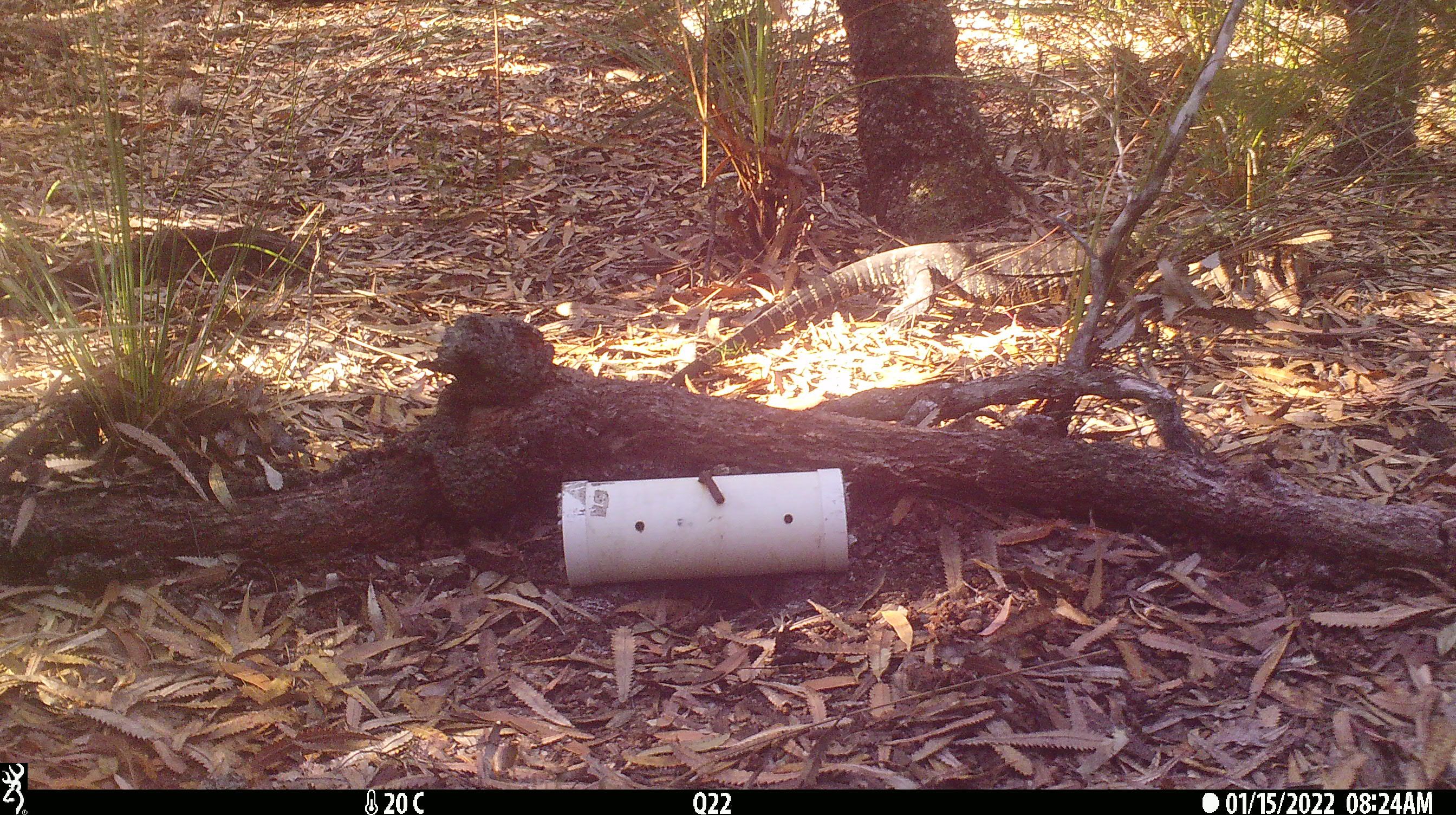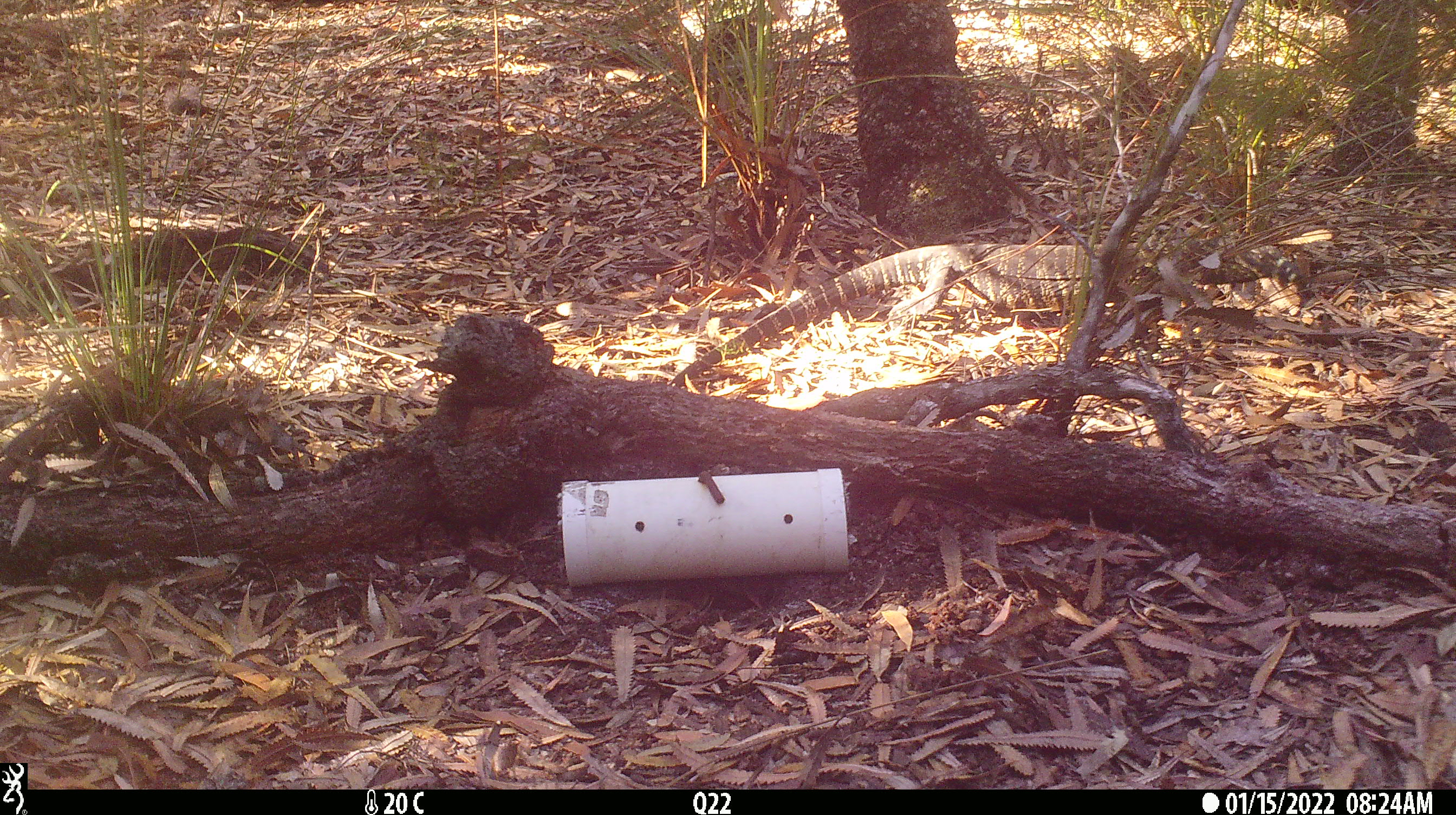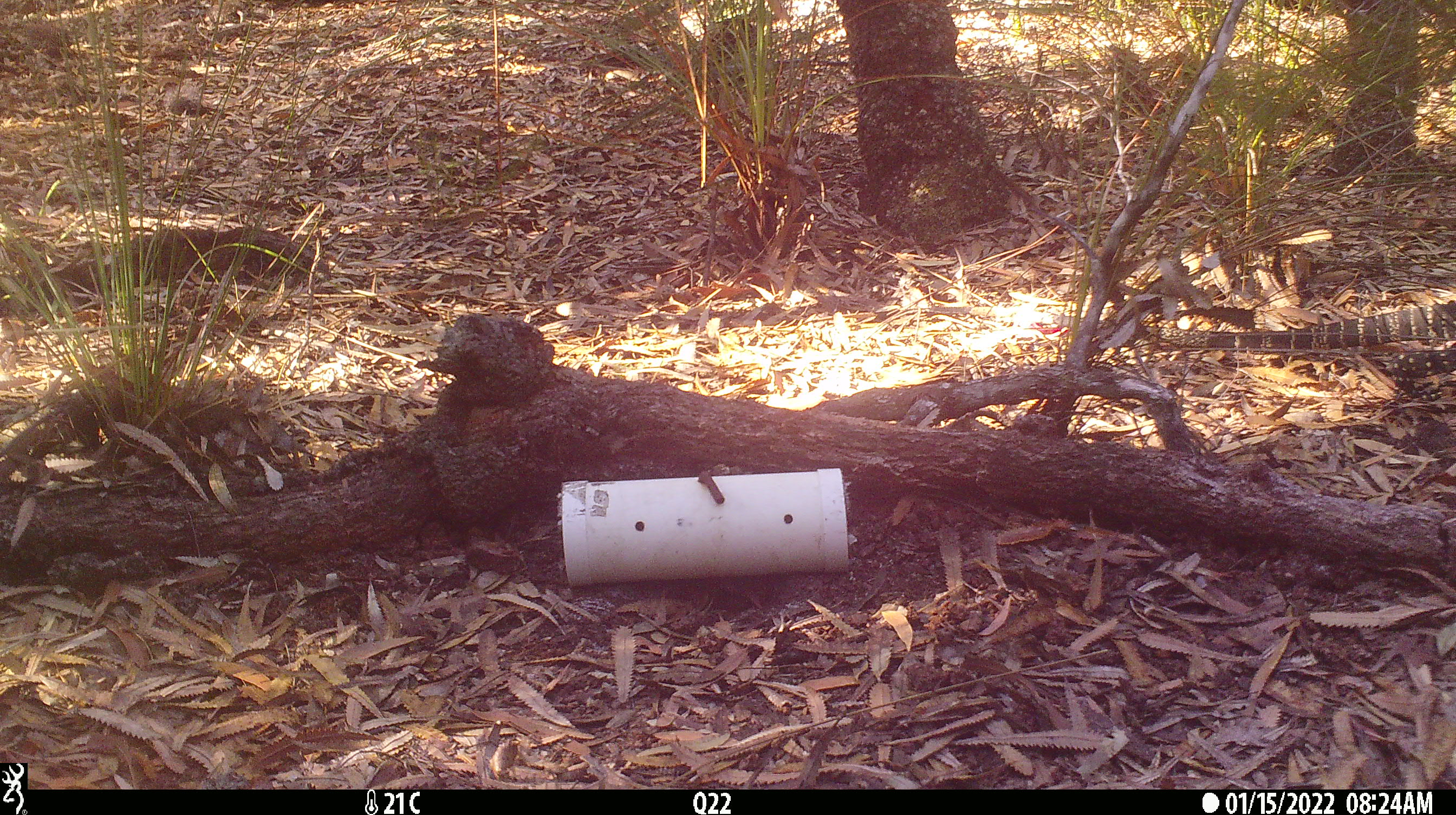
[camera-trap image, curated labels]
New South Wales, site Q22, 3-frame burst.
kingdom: Animalia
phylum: Chordata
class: Reptilia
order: Squamata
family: Varanidae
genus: Varanus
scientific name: Varanus varius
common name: lace monitor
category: goanna